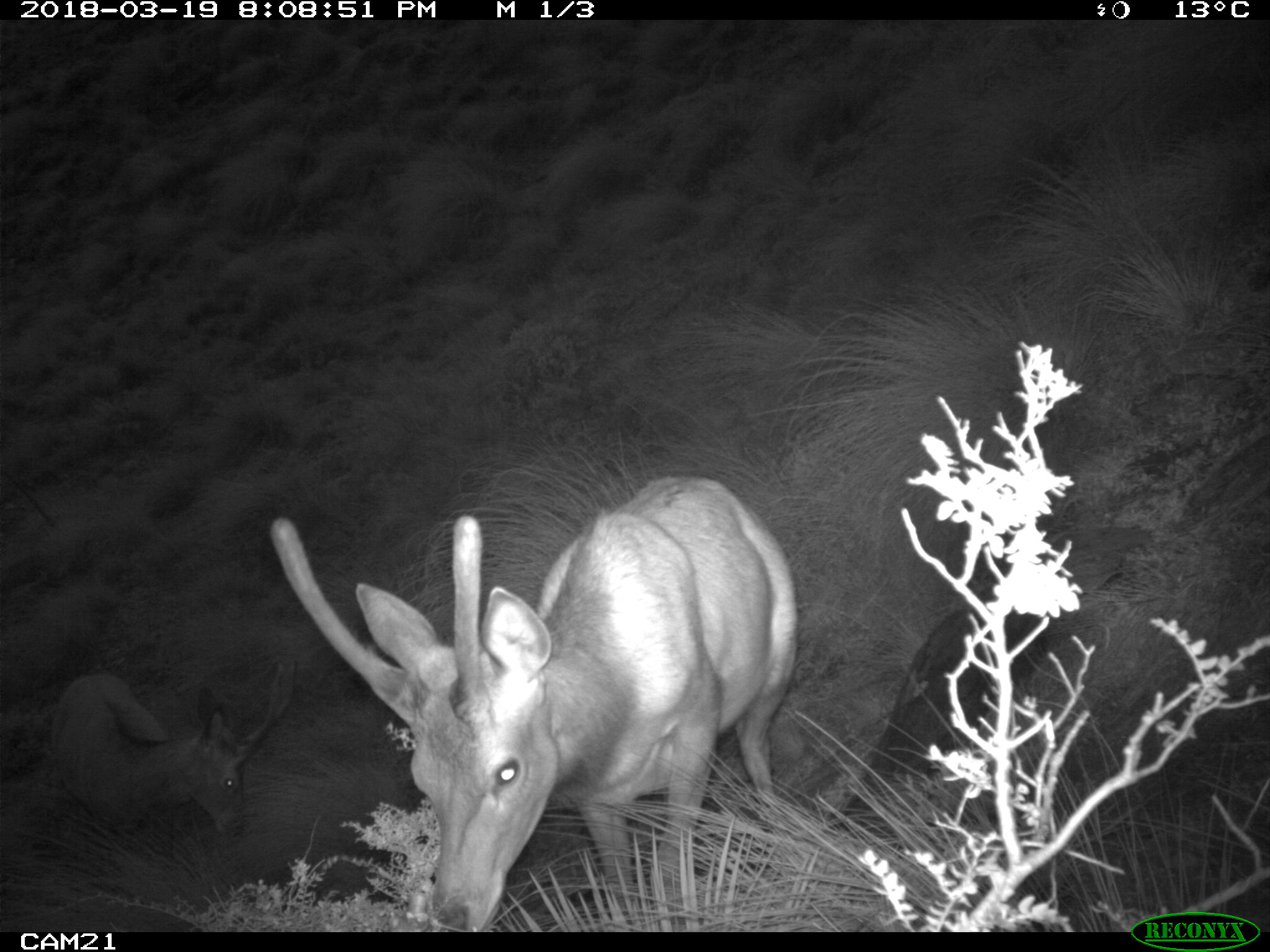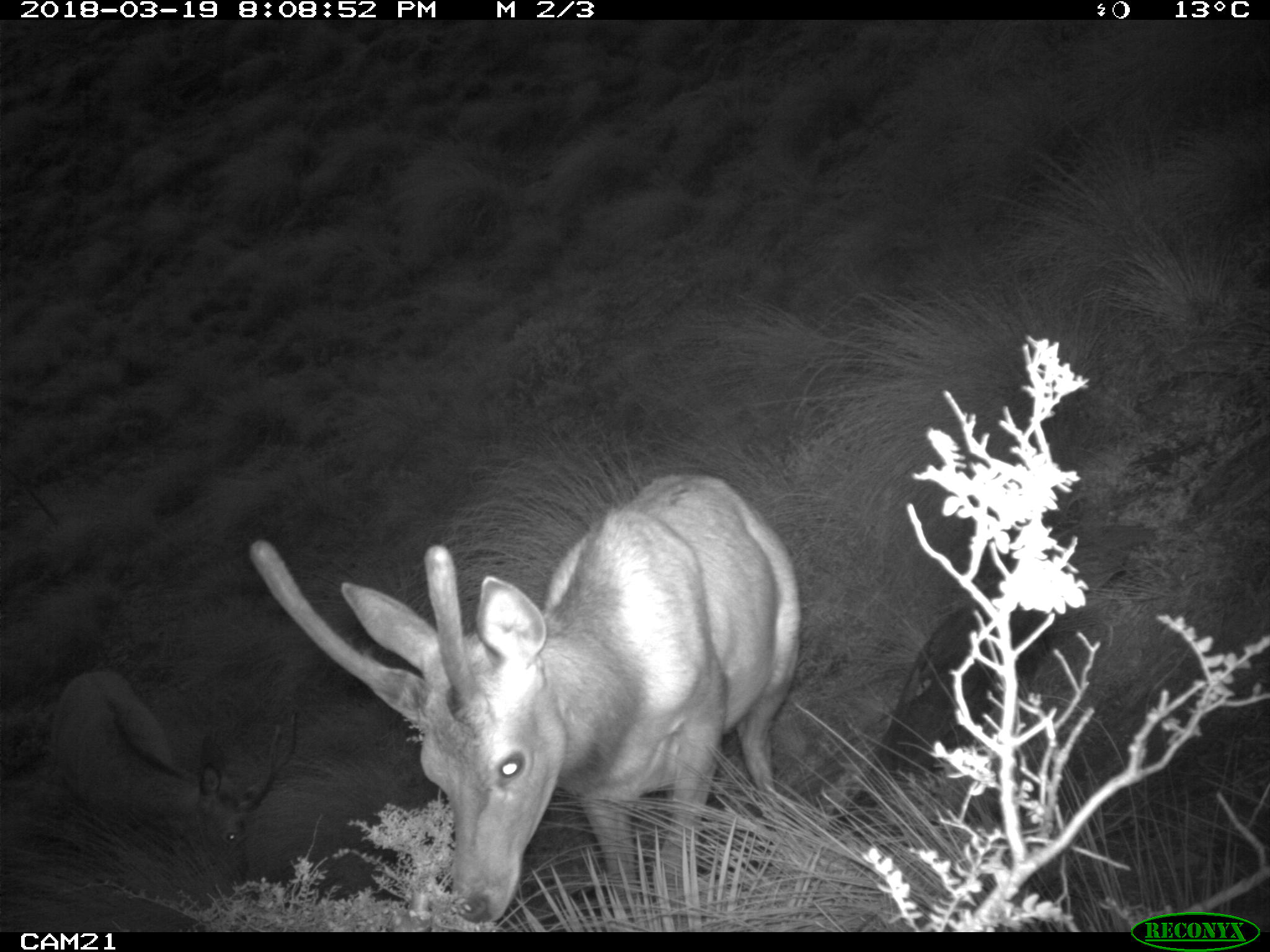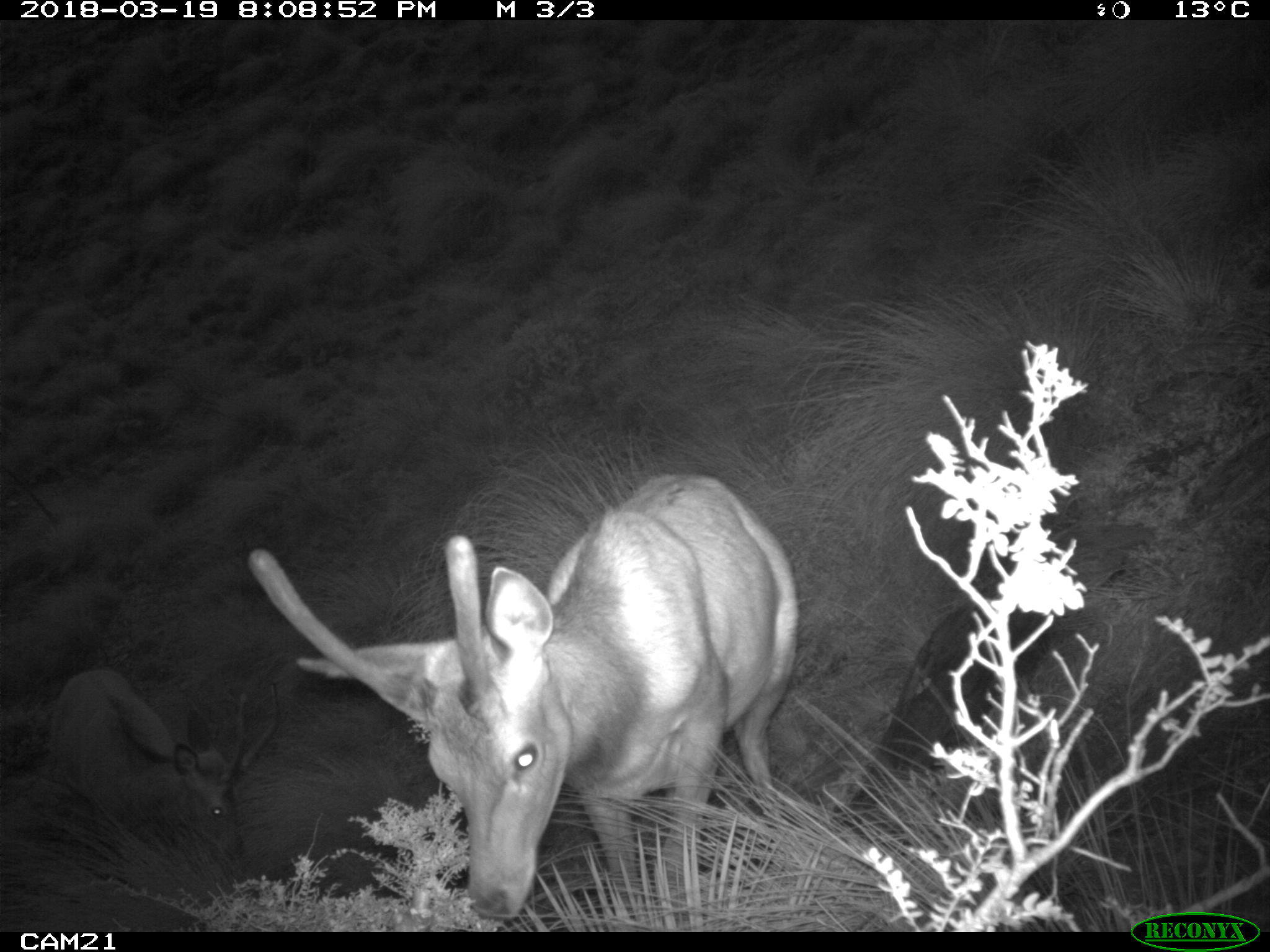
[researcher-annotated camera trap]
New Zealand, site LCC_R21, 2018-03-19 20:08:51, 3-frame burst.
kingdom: Animalia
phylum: Chordata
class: Mammalia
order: Artiodactyla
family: Cervidae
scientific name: Cervidae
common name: deer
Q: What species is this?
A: Deer (Cervidae).